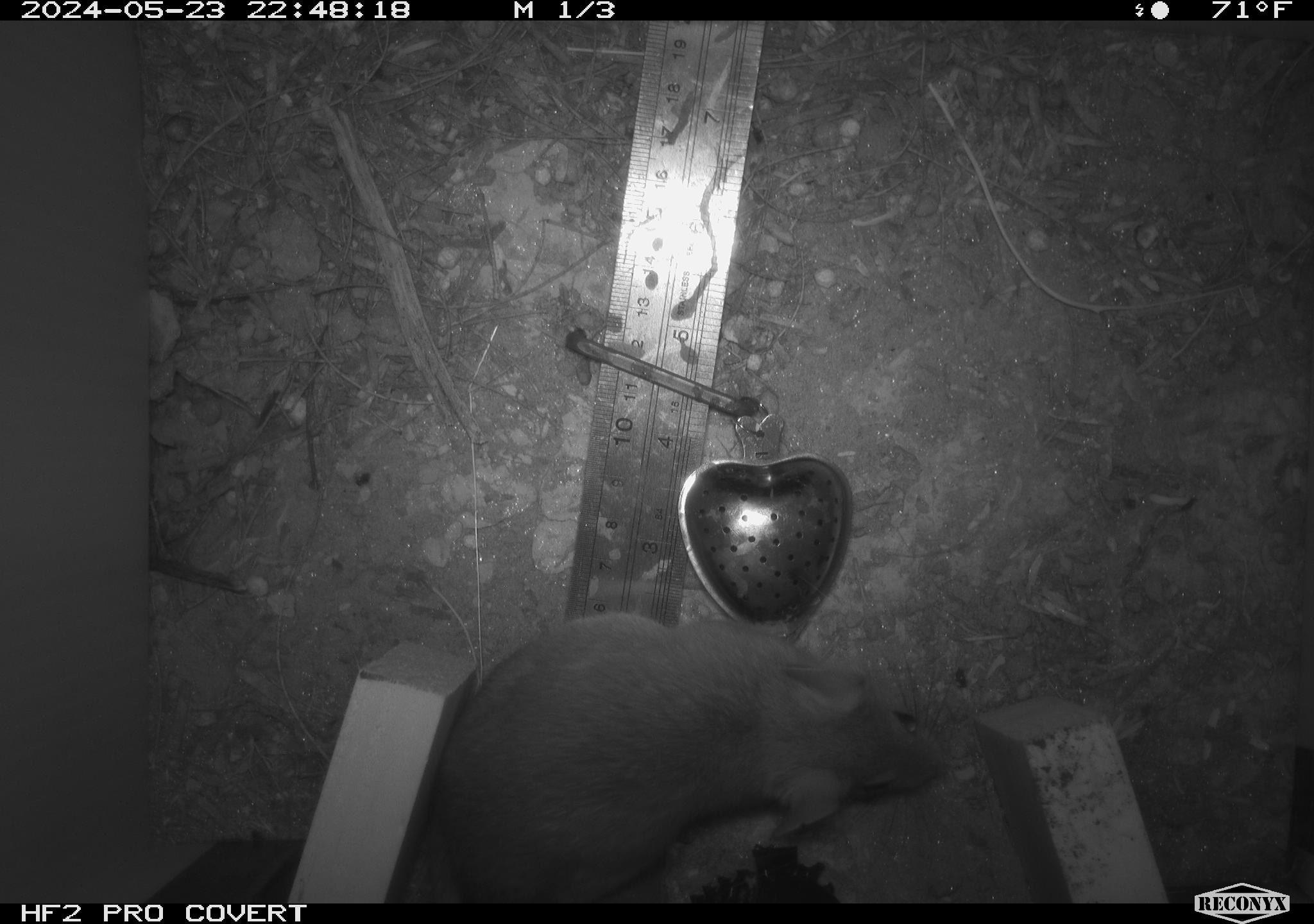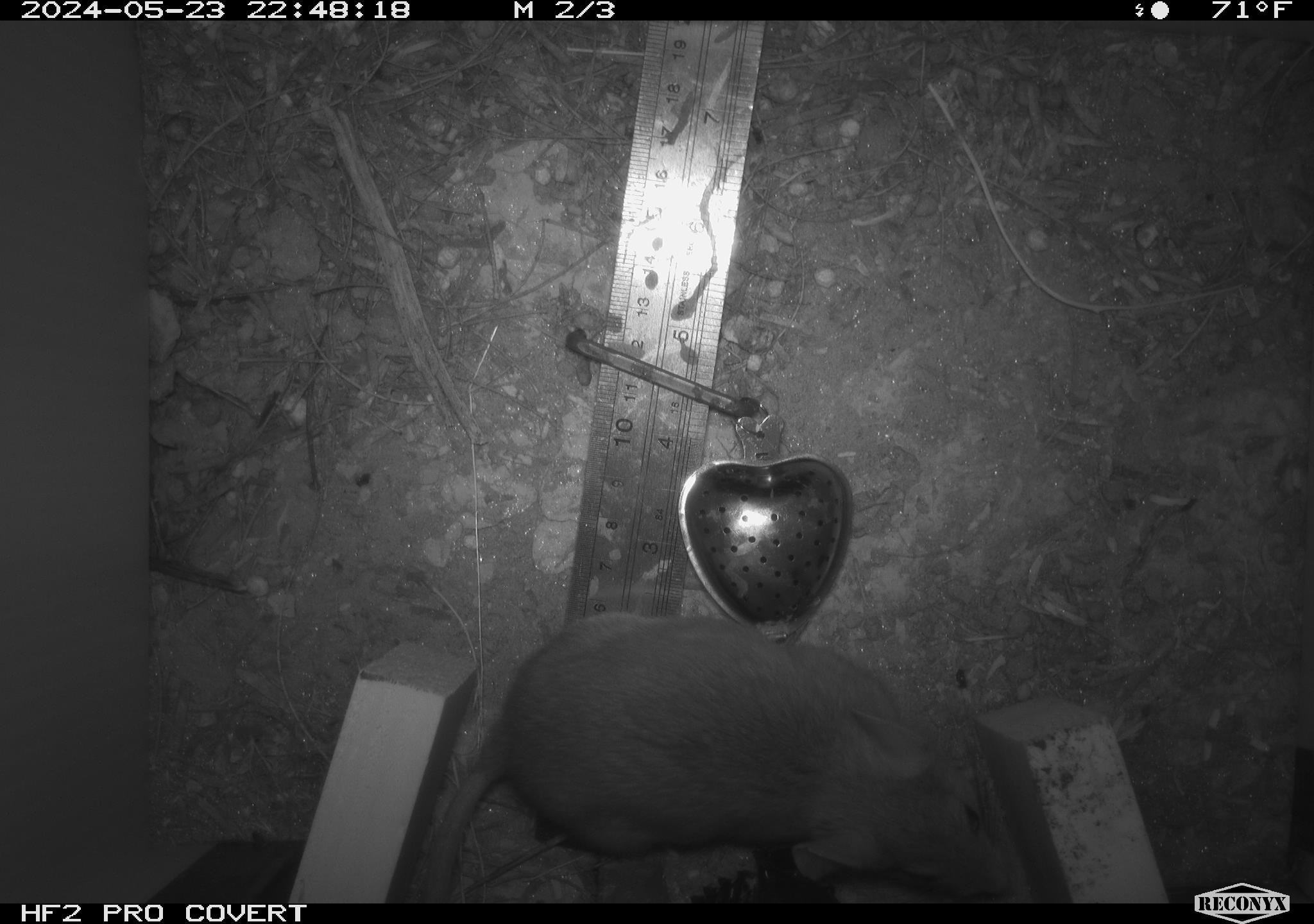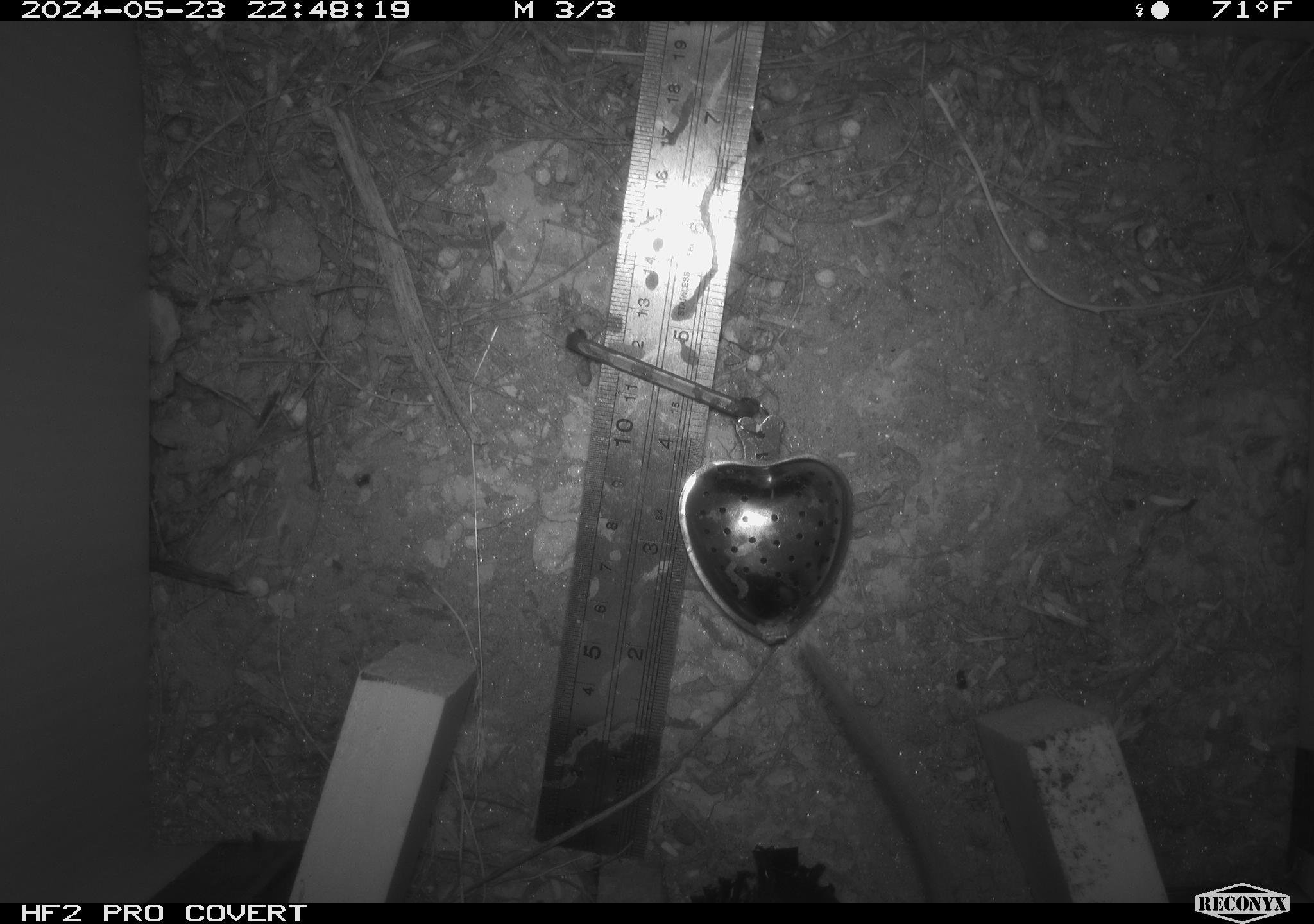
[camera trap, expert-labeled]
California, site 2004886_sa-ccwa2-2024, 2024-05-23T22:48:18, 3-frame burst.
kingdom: Animalia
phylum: Chordata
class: Mammalia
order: Rodentia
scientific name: Rodentia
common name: woodrat or rat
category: woodrat or rat species